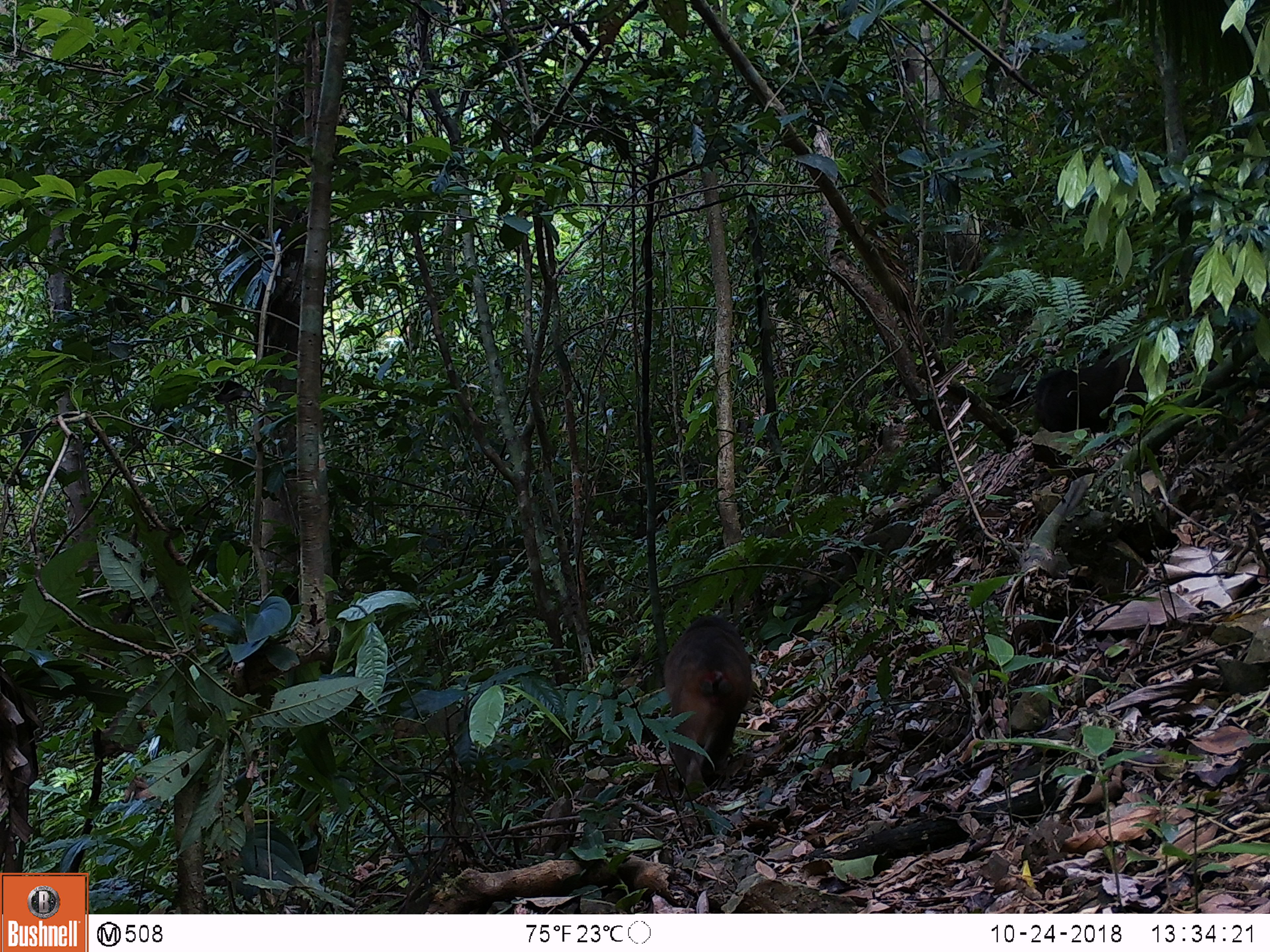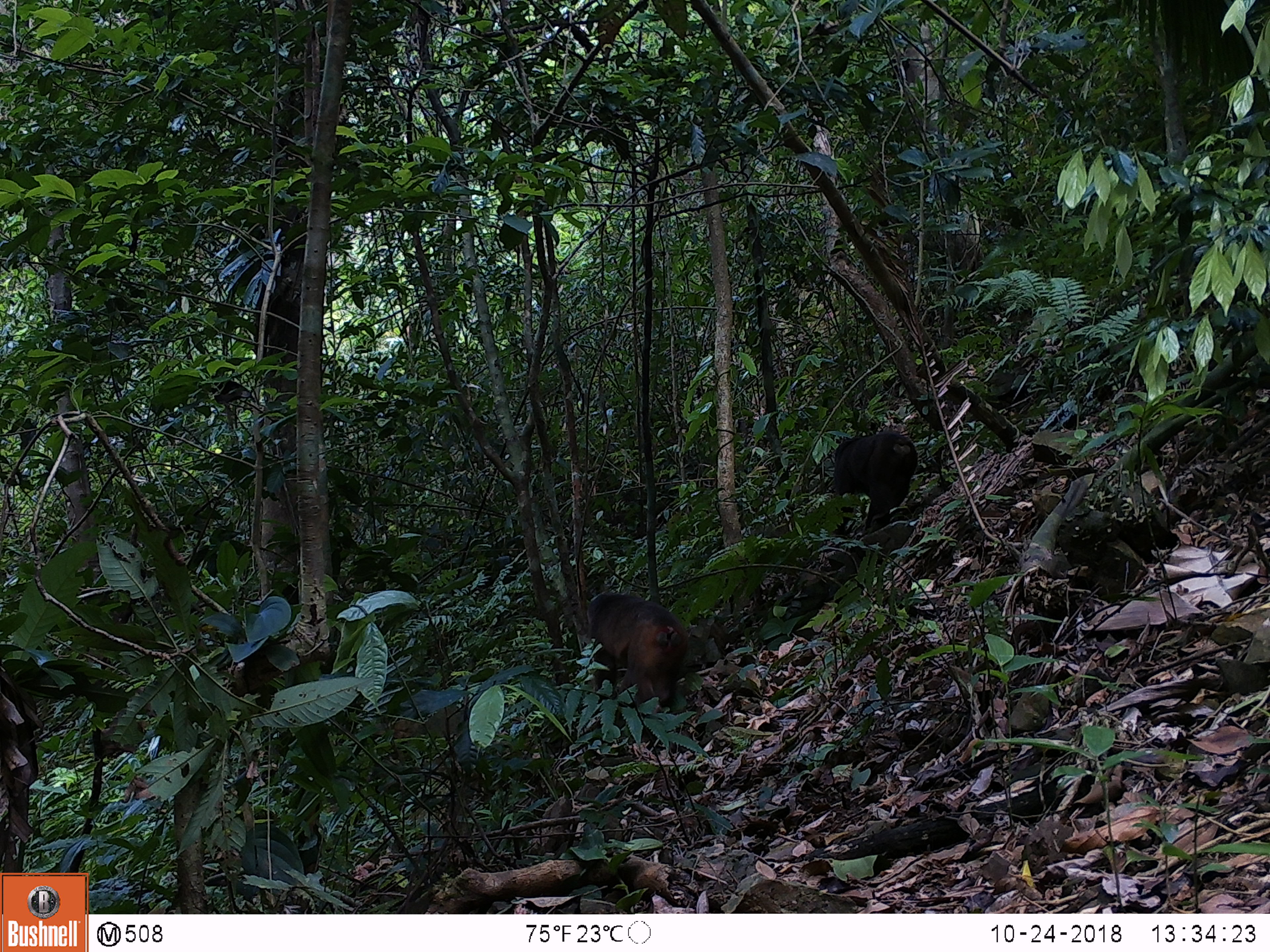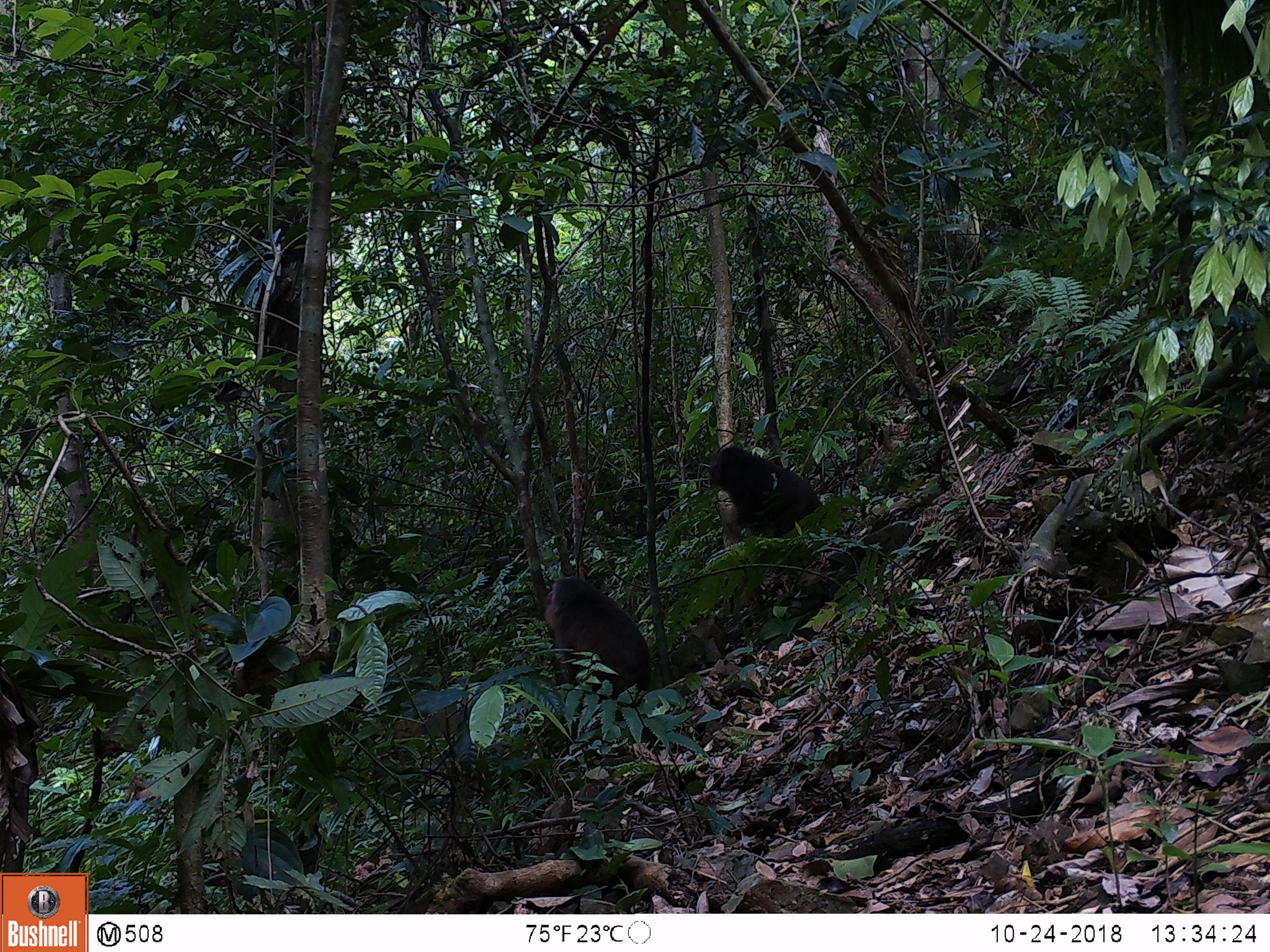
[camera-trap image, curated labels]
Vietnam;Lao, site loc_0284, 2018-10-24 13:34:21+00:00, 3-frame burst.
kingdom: Animalia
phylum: Chordata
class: Mammalia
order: Primates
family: Cercopithecidae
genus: Macaca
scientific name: Macaca arctoides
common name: stump-tailed macaque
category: stump tailed macaque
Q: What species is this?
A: Stump tailed macaque (stump-tailed macaque) (Macaca arctoides).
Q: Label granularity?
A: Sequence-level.